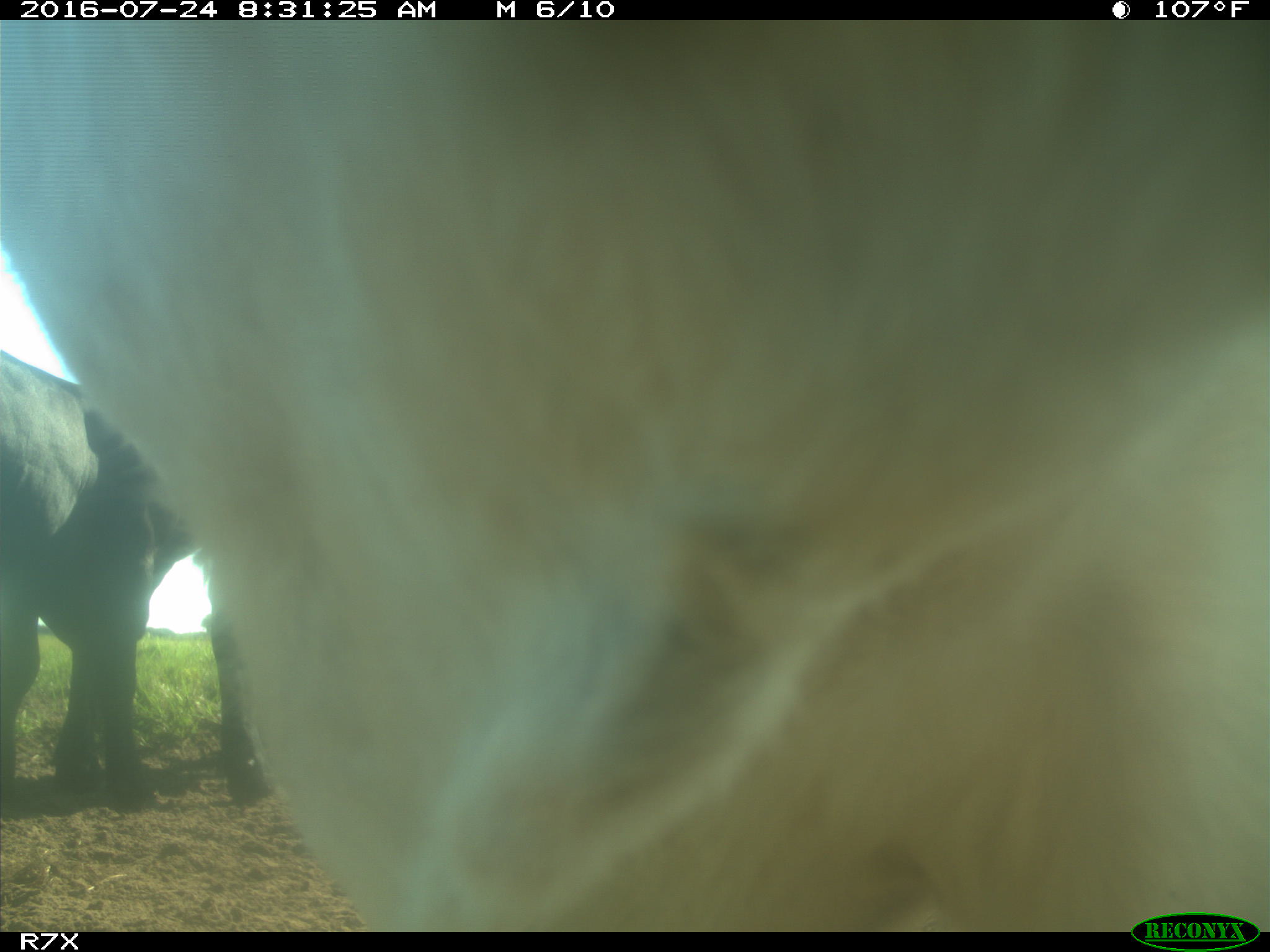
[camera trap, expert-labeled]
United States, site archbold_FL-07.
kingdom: Animalia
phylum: Chordata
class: Mammalia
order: Artiodactyla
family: Bovidae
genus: Bos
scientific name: Bos taurus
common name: domestic cow